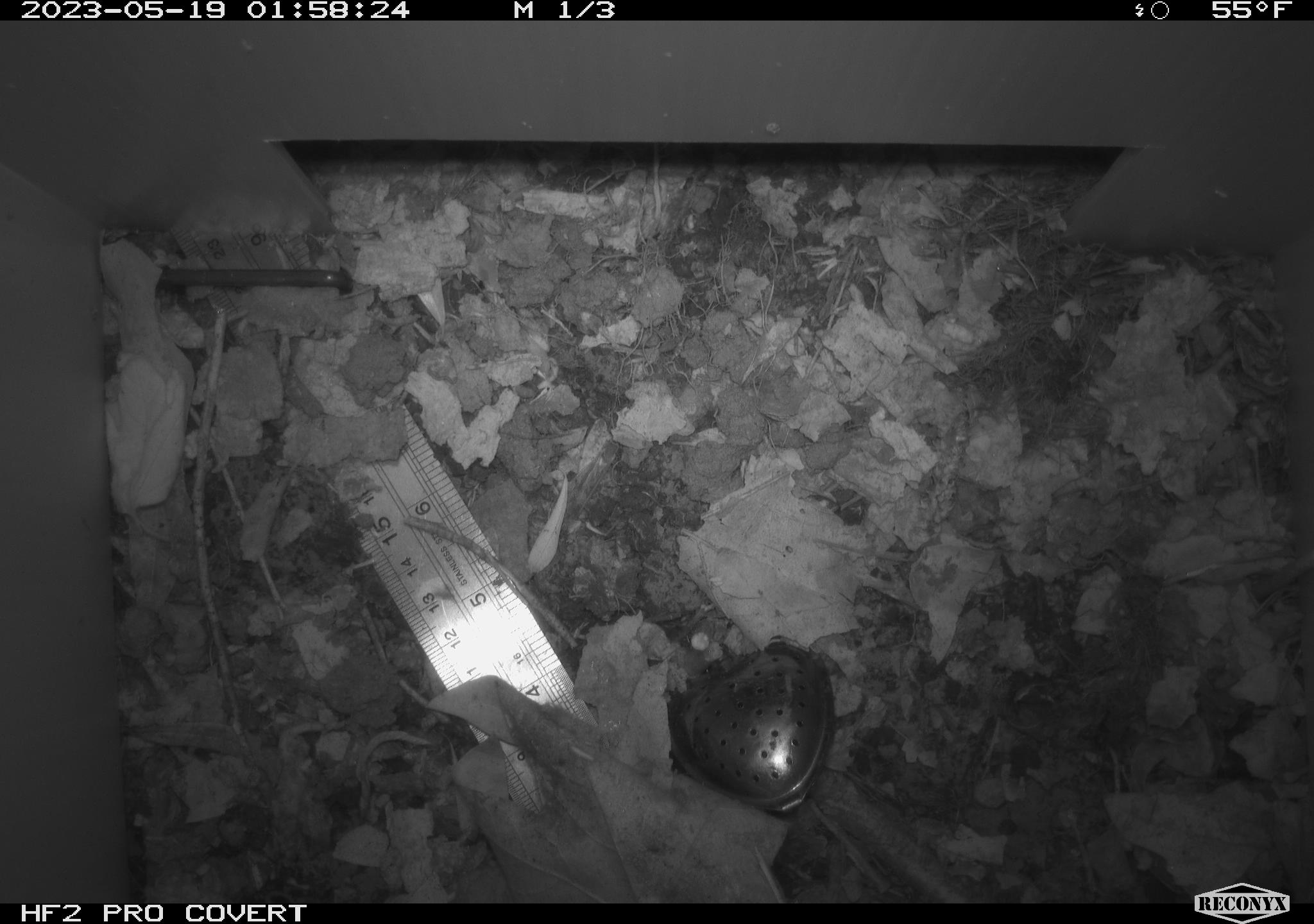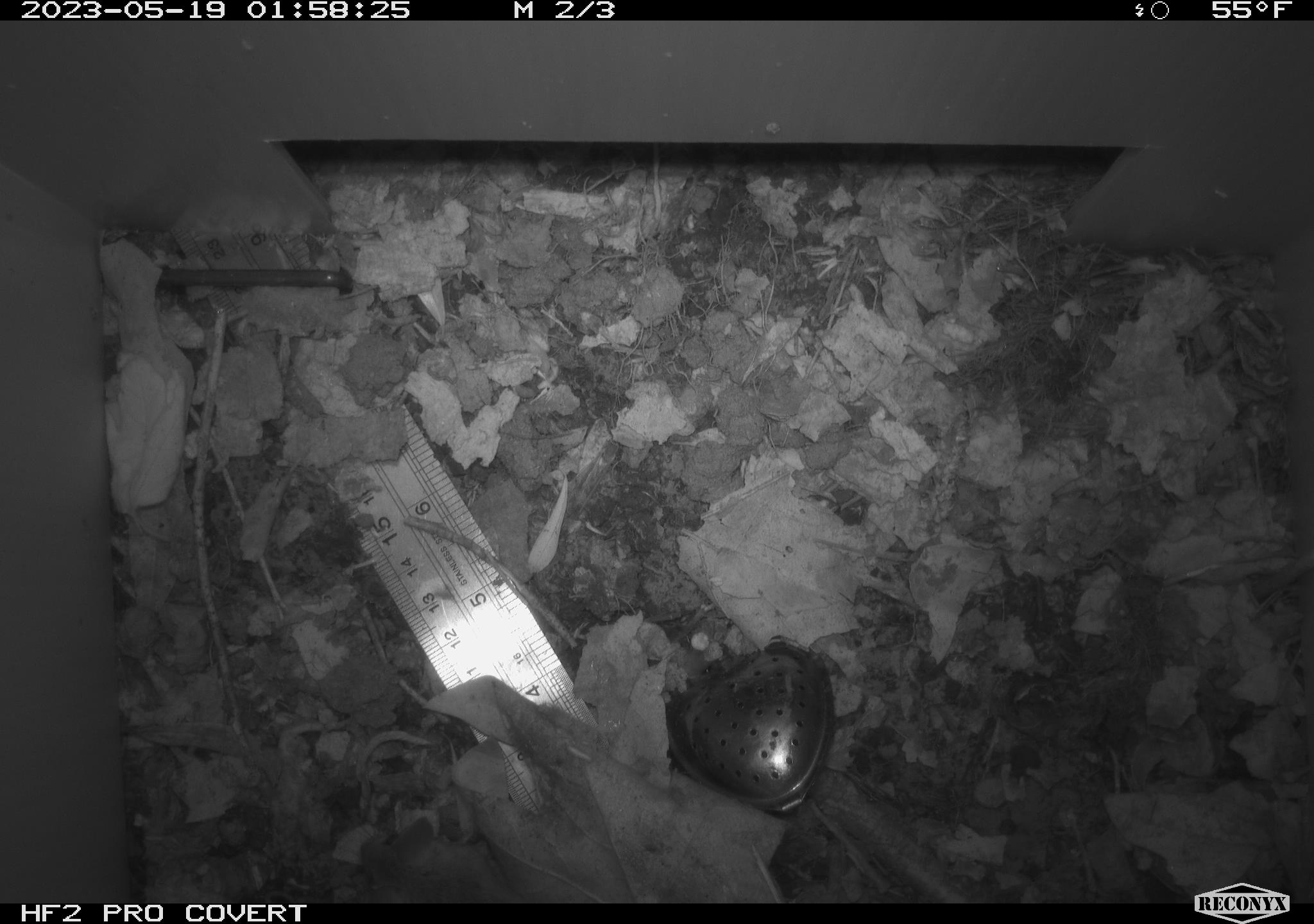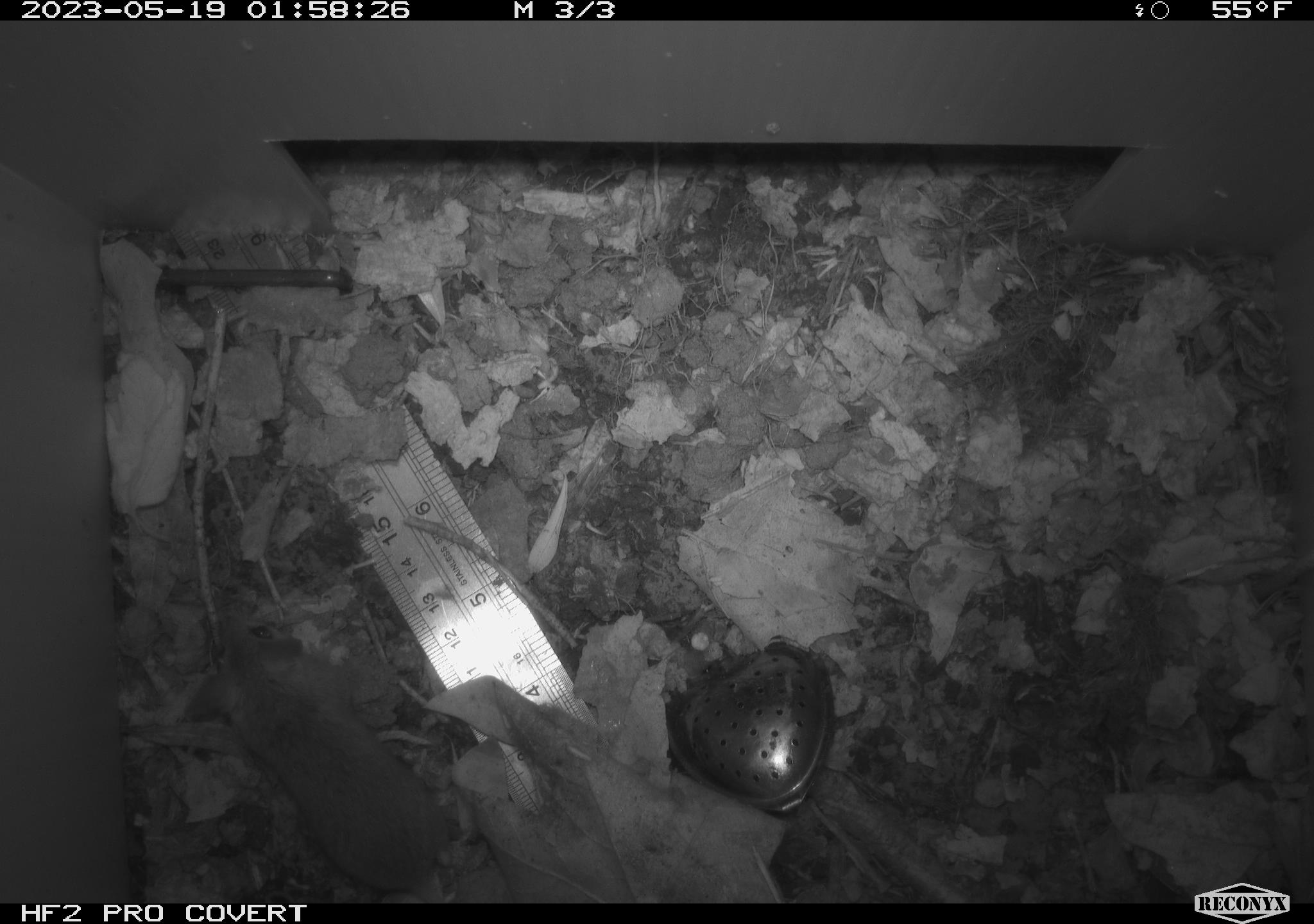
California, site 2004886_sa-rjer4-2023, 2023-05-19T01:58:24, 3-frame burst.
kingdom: Animalia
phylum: Chordata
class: Mammalia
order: Rodentia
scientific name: Rodentia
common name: mouse species